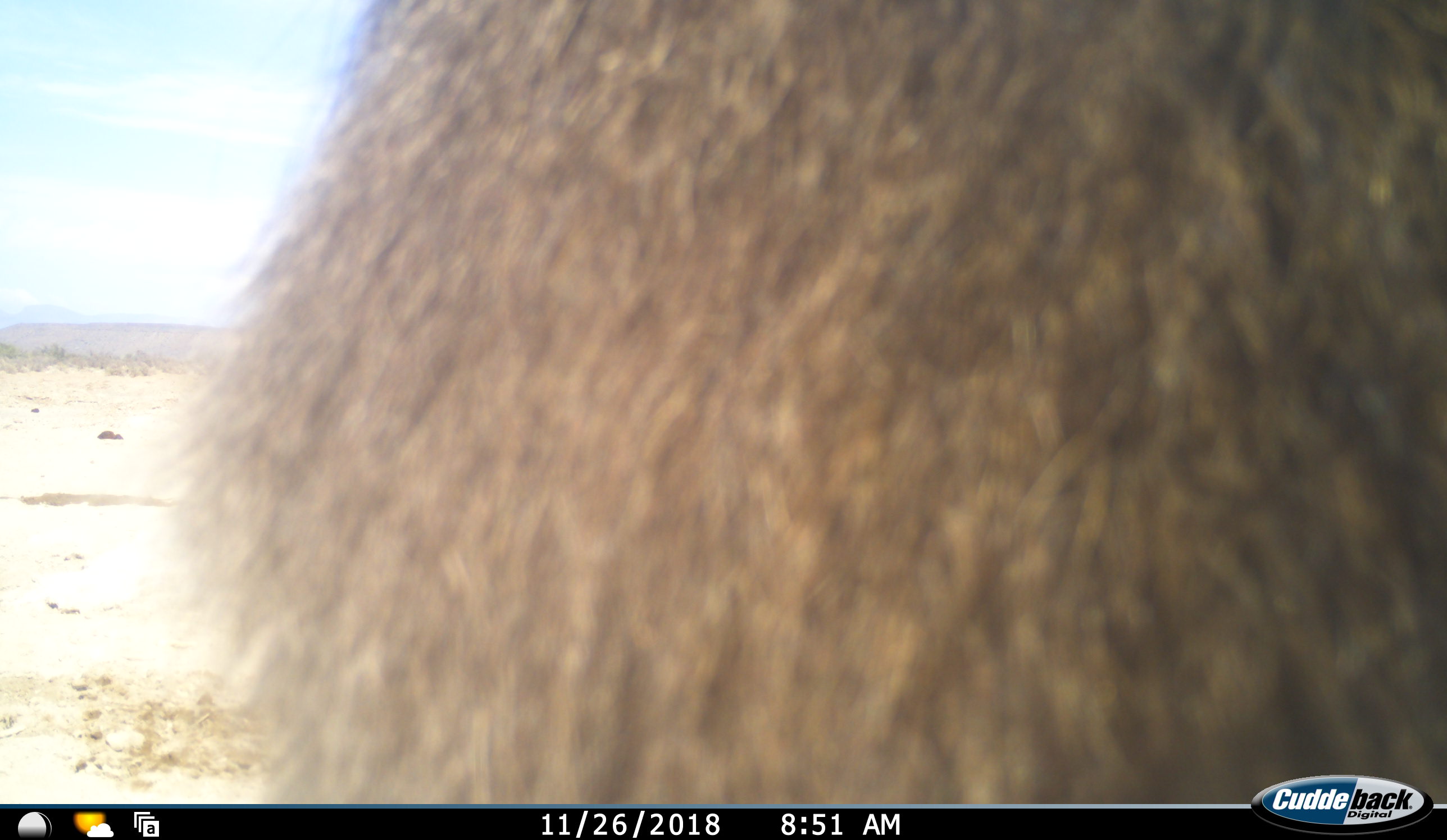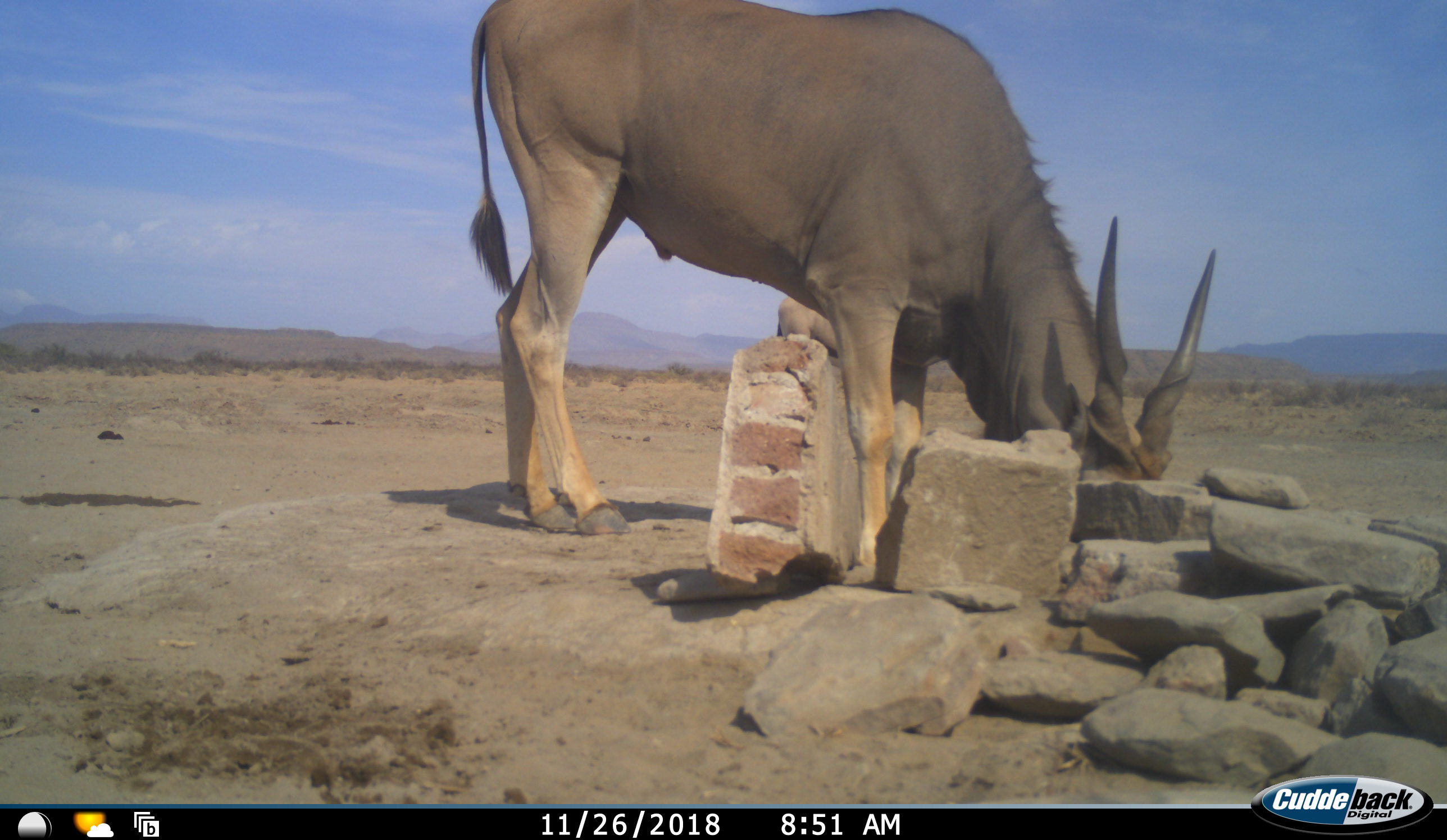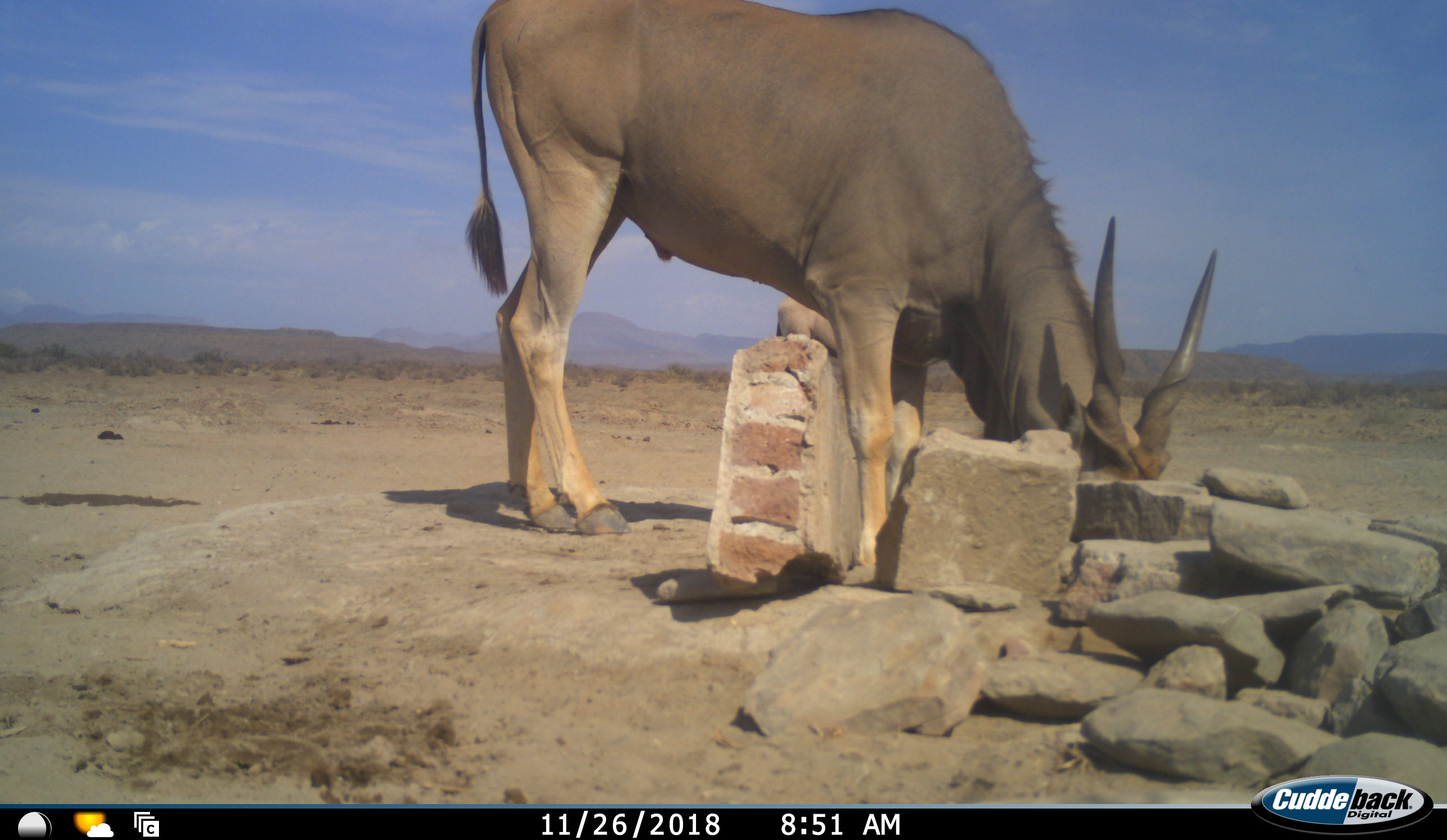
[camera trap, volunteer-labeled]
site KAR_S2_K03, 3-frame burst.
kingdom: Animalia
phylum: Chordata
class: Mammalia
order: Artiodactyla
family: Bovidae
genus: Tragelaphus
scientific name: Tragelaphus oryx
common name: eland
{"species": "eland (Tragelaphus oryx)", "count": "1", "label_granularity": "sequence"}